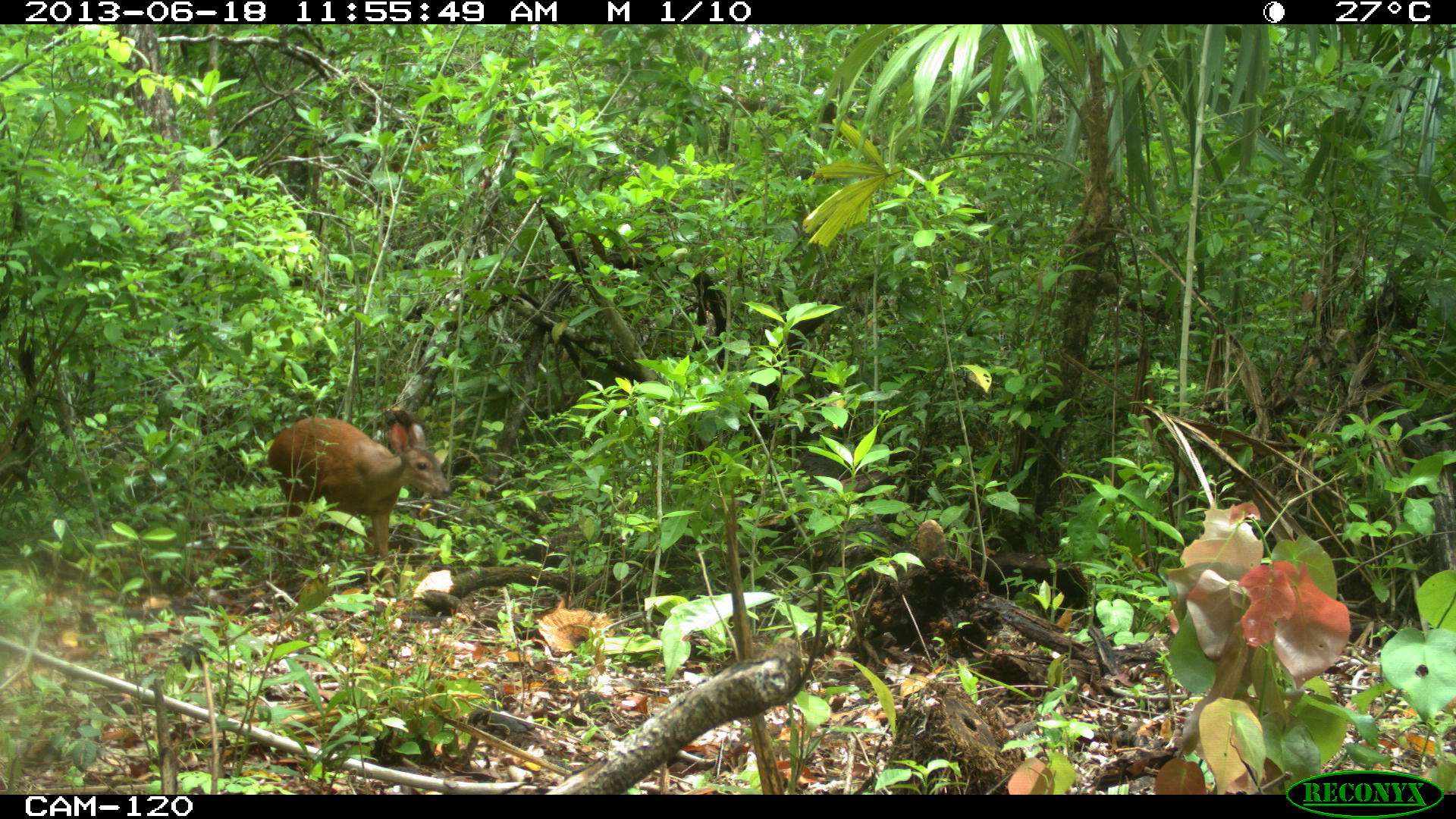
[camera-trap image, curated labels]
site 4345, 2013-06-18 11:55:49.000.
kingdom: Animalia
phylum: Chordata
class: Mammalia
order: Artiodactyla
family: Cervidae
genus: Mazama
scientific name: Mazama temama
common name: central american red brocket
Mazama temama (central american red brocket), count 2.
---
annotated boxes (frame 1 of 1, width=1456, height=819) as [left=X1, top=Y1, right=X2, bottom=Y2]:
mazama temama: [left=265, top=414, right=451, bottom=597]